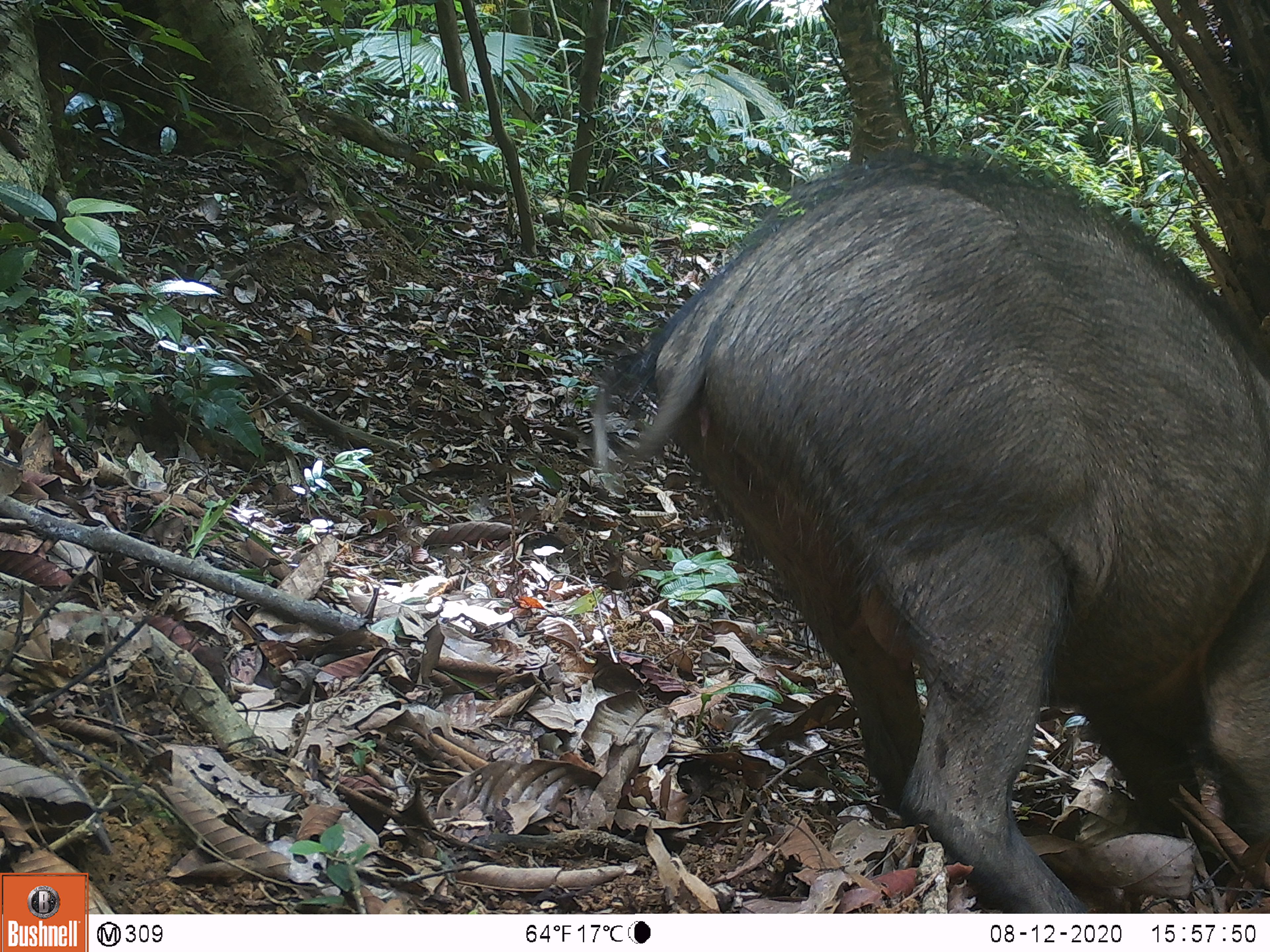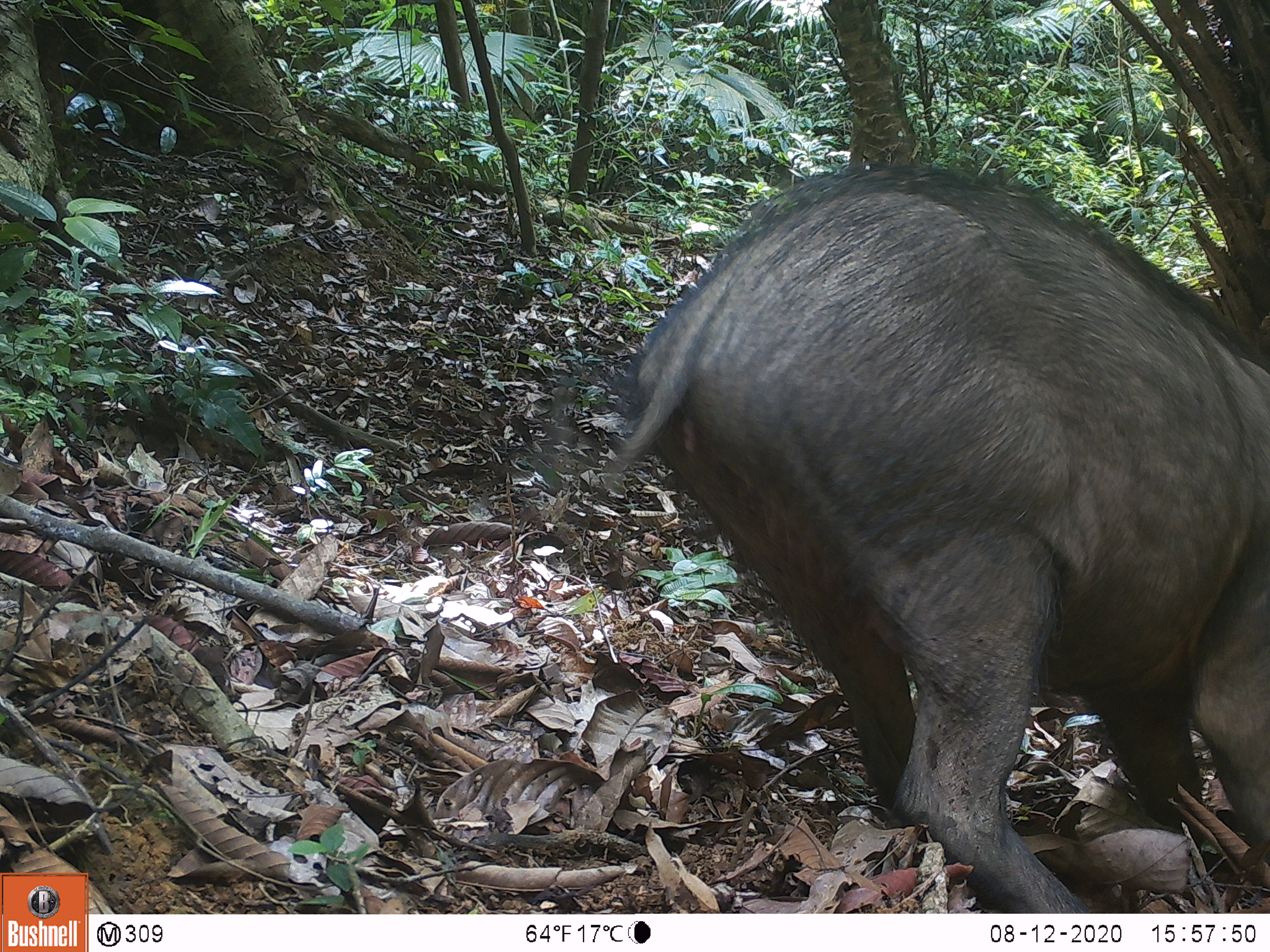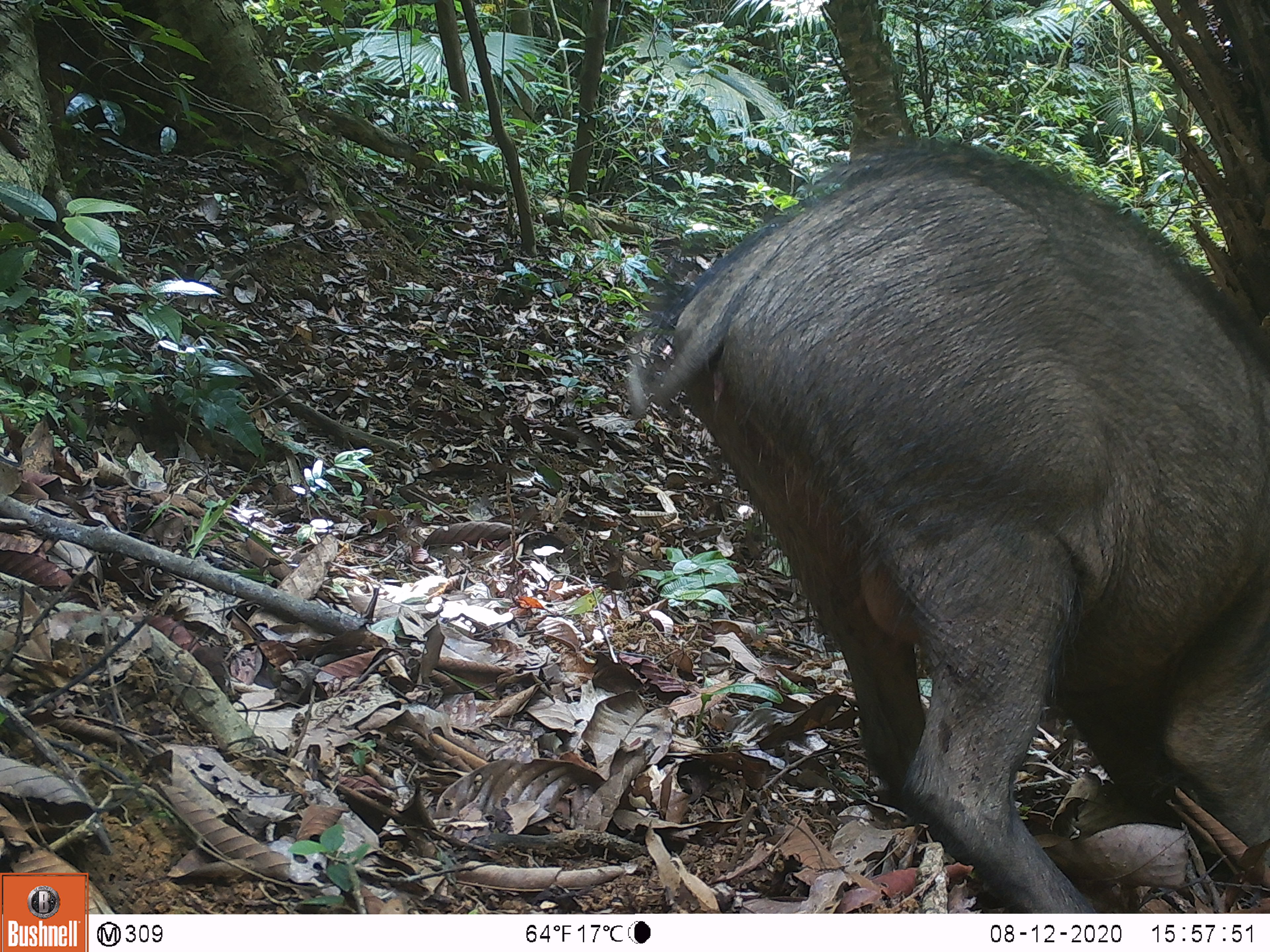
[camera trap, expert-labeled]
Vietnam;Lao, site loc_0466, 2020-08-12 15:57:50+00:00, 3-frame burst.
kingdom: Animalia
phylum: Chordata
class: Mammalia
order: Artiodactyla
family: Suidae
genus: Sus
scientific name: Sus scrofa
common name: eurasian wild pig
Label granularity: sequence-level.